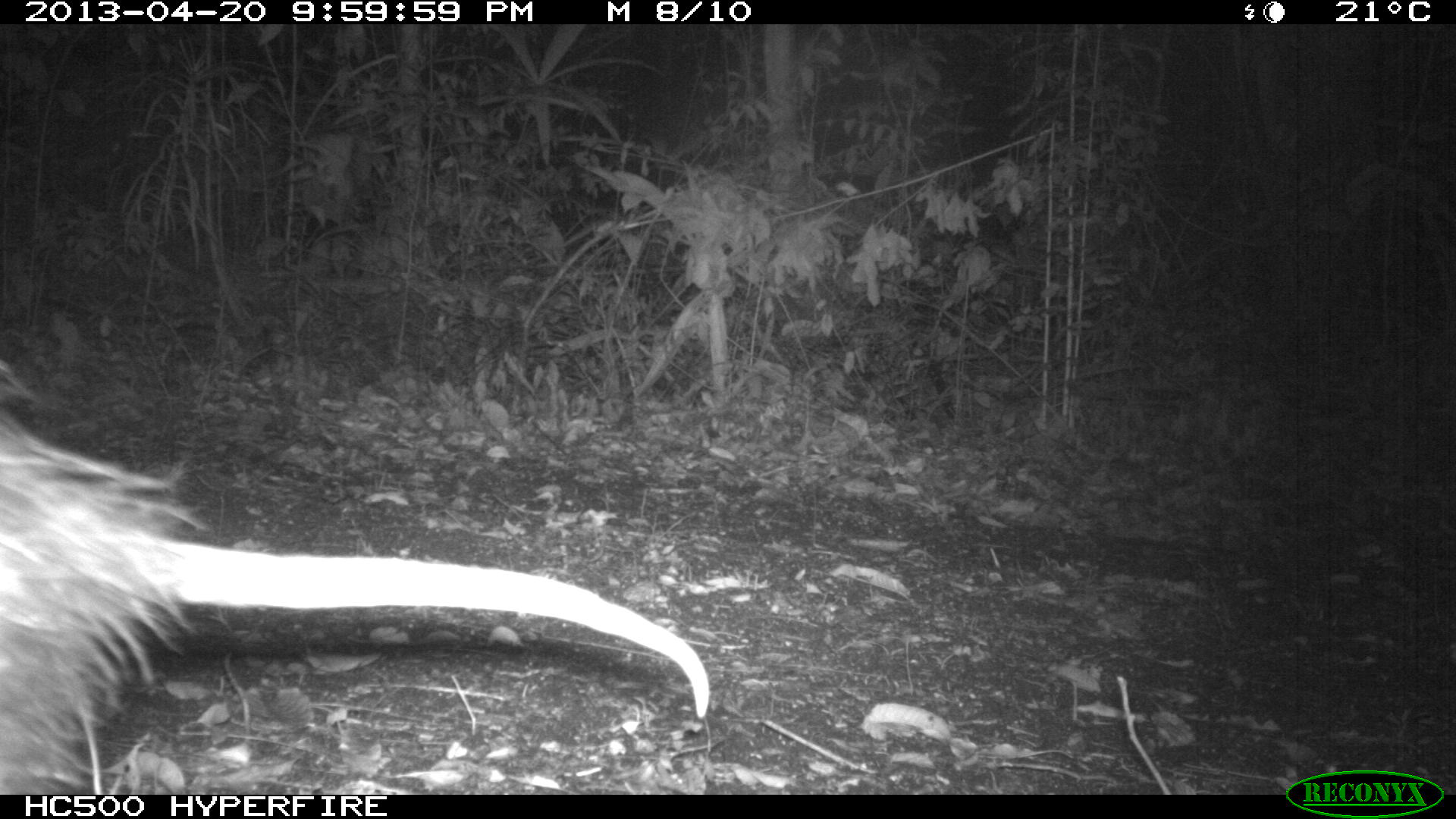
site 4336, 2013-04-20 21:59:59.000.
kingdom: Animalia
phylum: Chordata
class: Mammalia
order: Didelphimorphia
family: Didelphidae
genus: Didelphis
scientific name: Didelphis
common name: american opossums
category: didelphis sp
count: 1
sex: female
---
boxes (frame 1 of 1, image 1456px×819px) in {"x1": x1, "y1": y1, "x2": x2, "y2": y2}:
didelphis sp: {"x1": 0, "y1": 362, "x2": 711, "y2": 794}